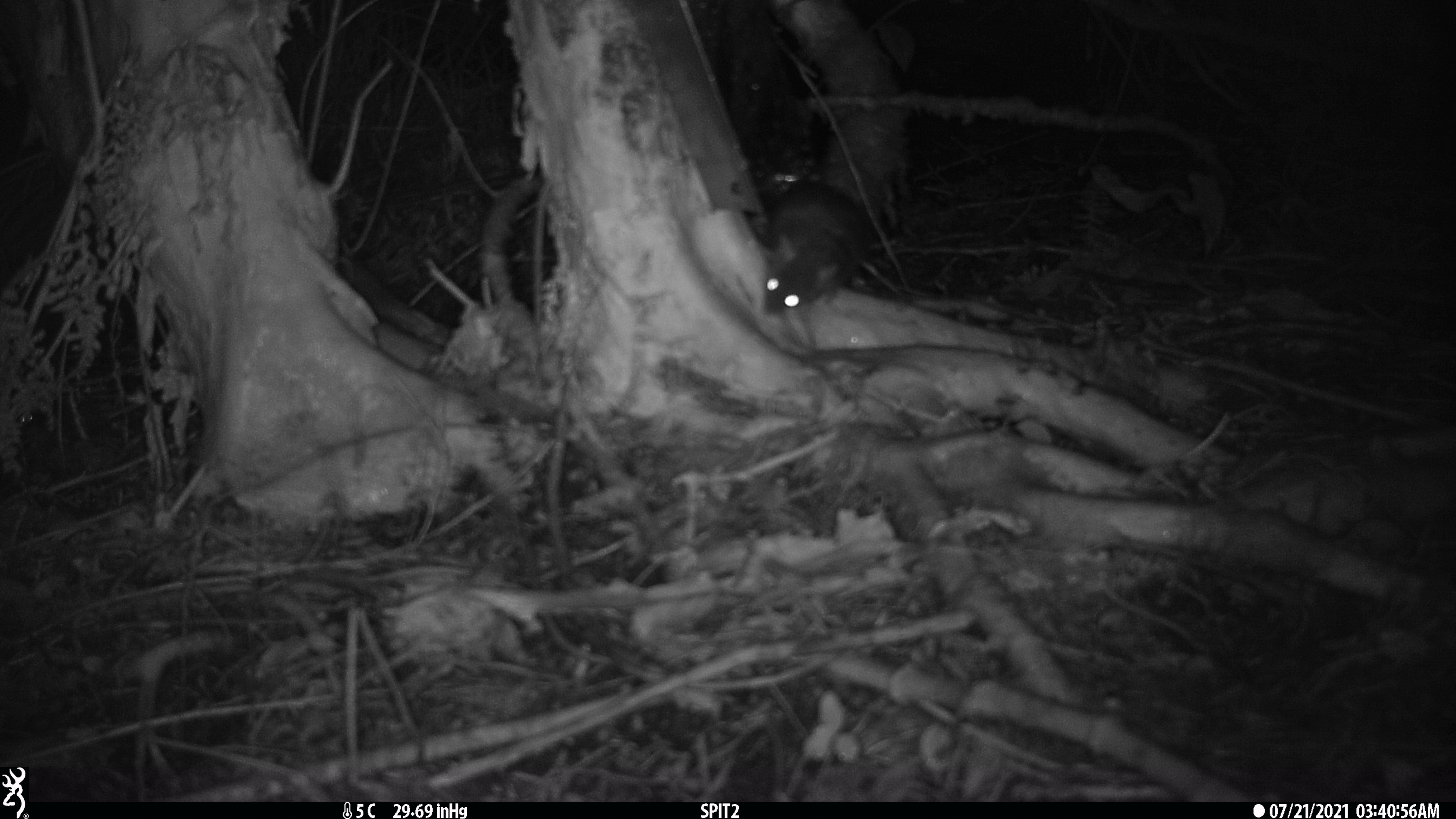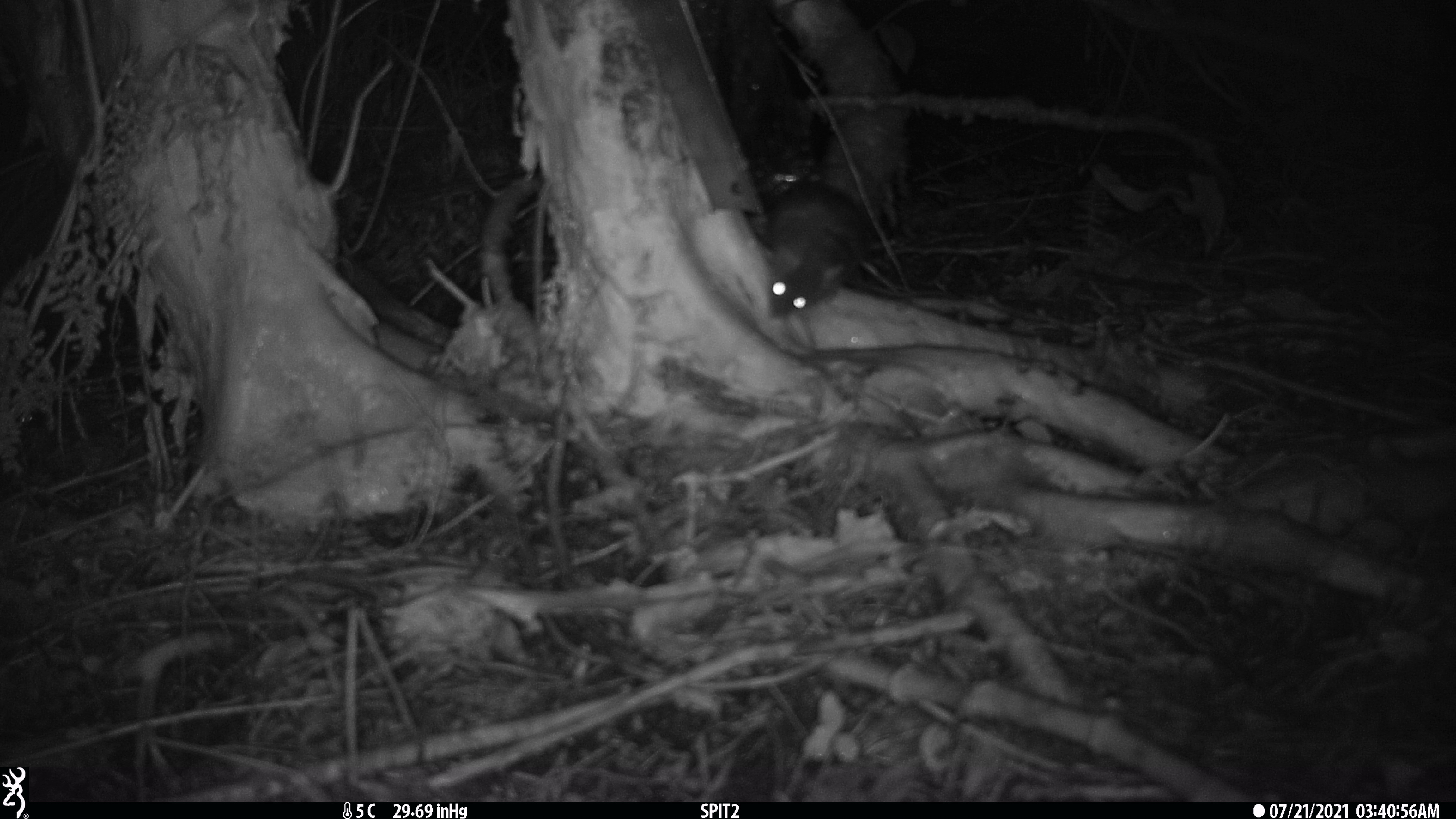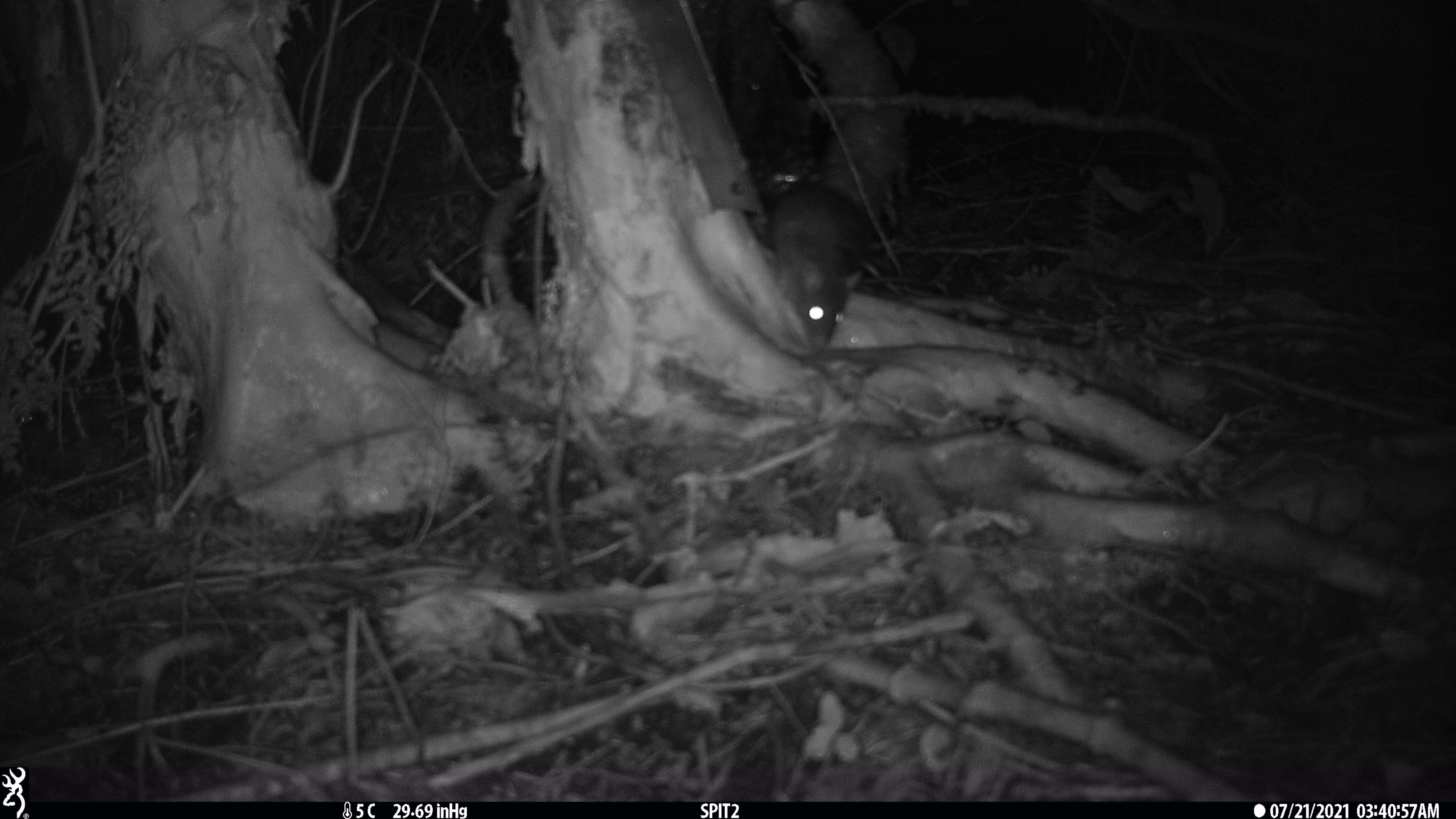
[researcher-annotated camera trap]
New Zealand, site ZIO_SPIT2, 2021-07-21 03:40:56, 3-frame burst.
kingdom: Animalia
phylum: Chordata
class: Mammalia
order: Rodentia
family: Muridae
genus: Rattus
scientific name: Rattus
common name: rat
Rat (Rattus).